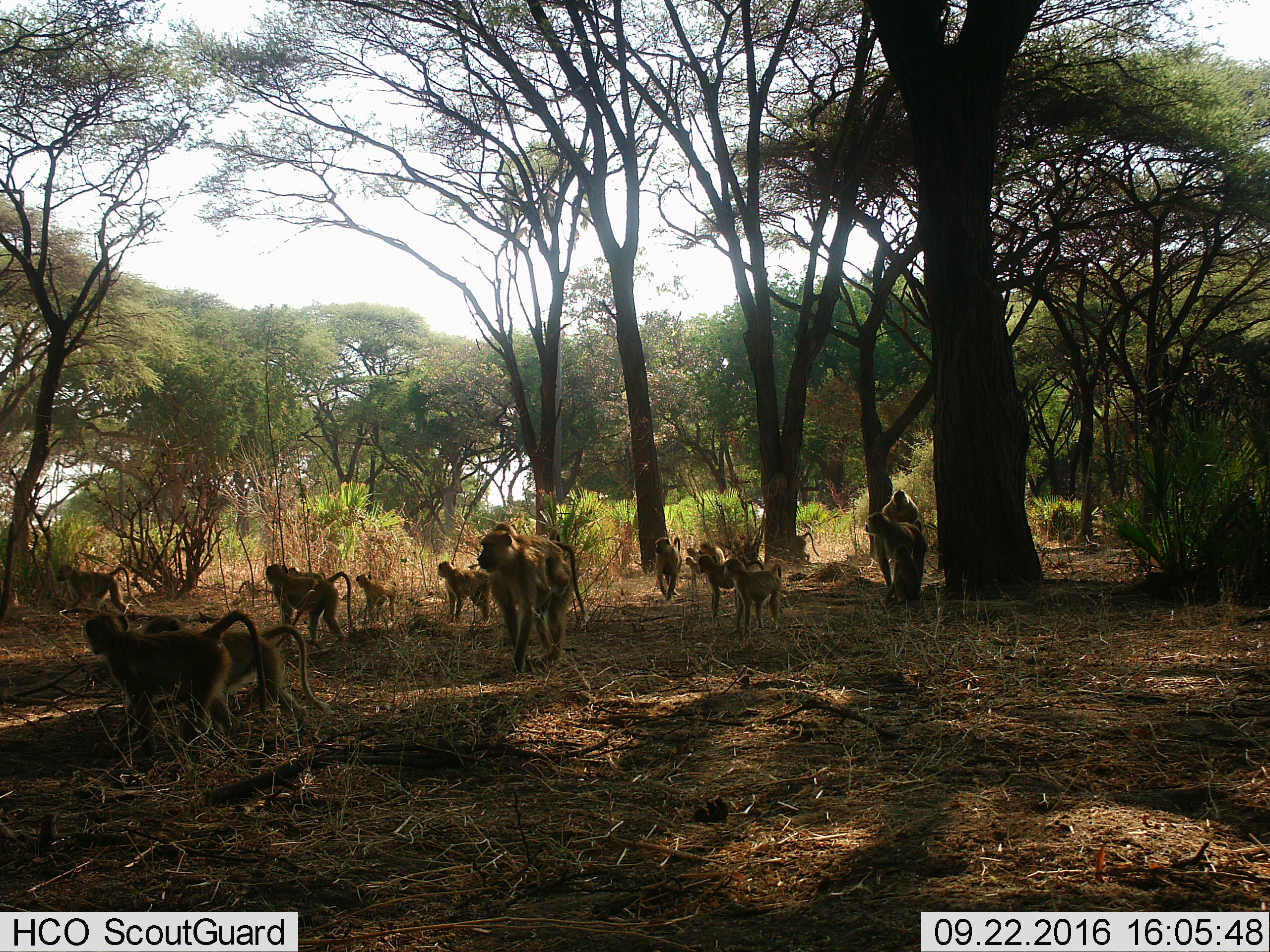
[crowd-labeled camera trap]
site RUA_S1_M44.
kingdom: Animalia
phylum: Chordata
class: Mammalia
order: Primates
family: Cercopithecidae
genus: Papio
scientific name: Papio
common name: baboon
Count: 11-50.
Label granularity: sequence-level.